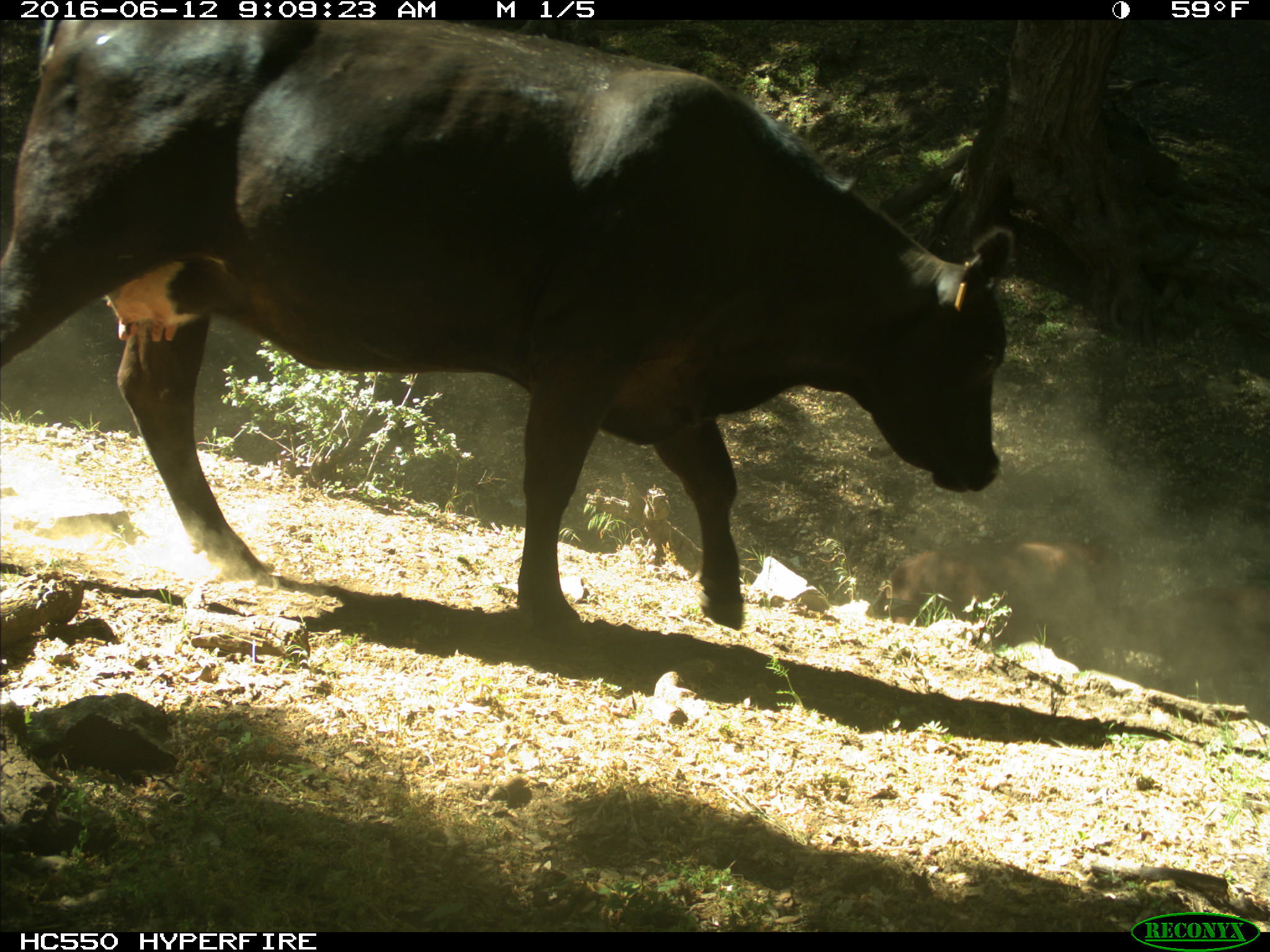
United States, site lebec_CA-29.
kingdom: Animalia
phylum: Chordata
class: Mammalia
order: Artiodactyla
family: Bovidae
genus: Bos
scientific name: Bos taurus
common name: domestic cow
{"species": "Bos taurus (domestic cow)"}